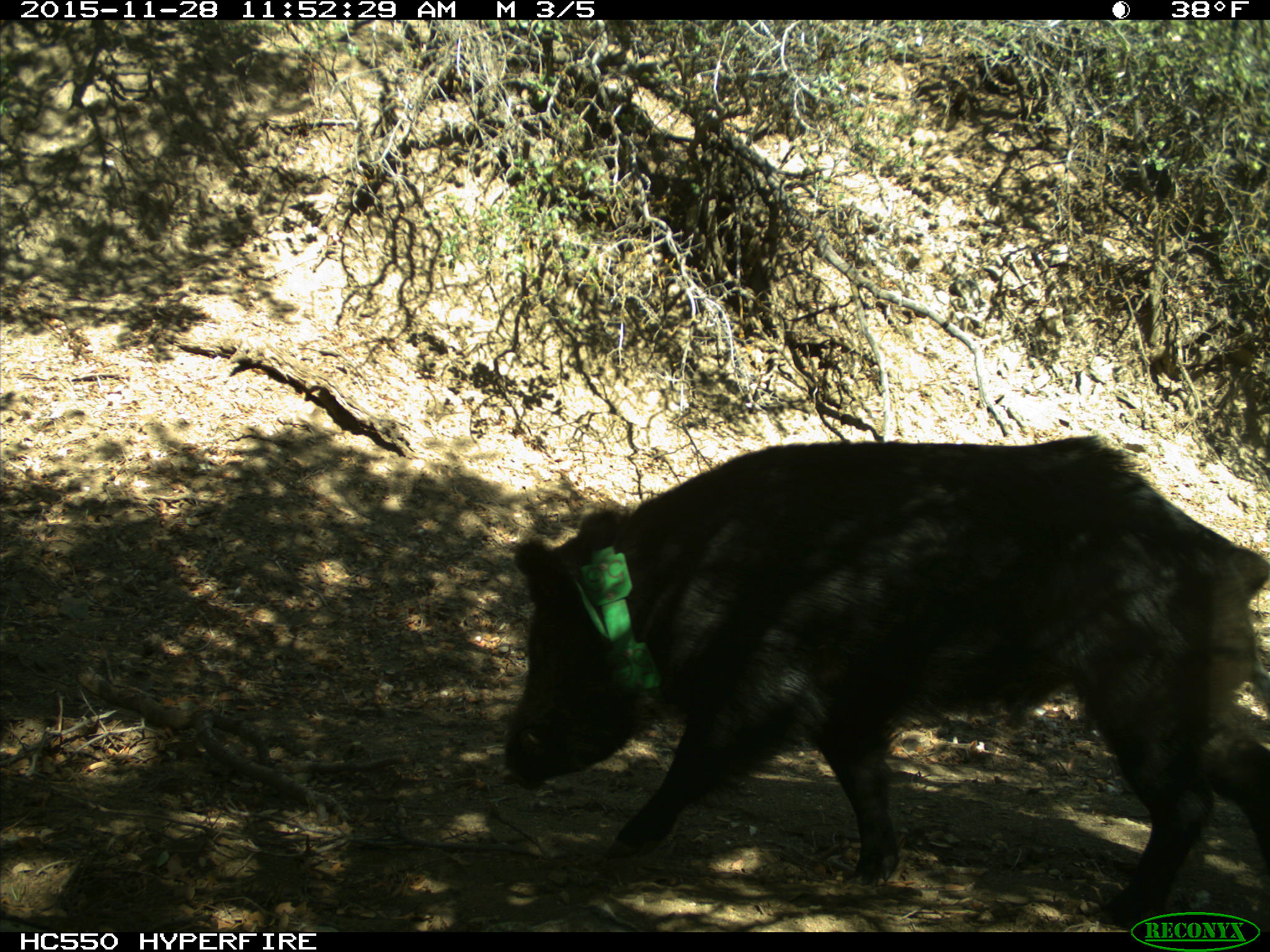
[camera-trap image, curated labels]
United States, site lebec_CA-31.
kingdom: Animalia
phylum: Chordata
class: Mammalia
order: Artiodactyla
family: Suidae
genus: Sus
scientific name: Sus scrofa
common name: wild boar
Sus scrofa (wild boar).